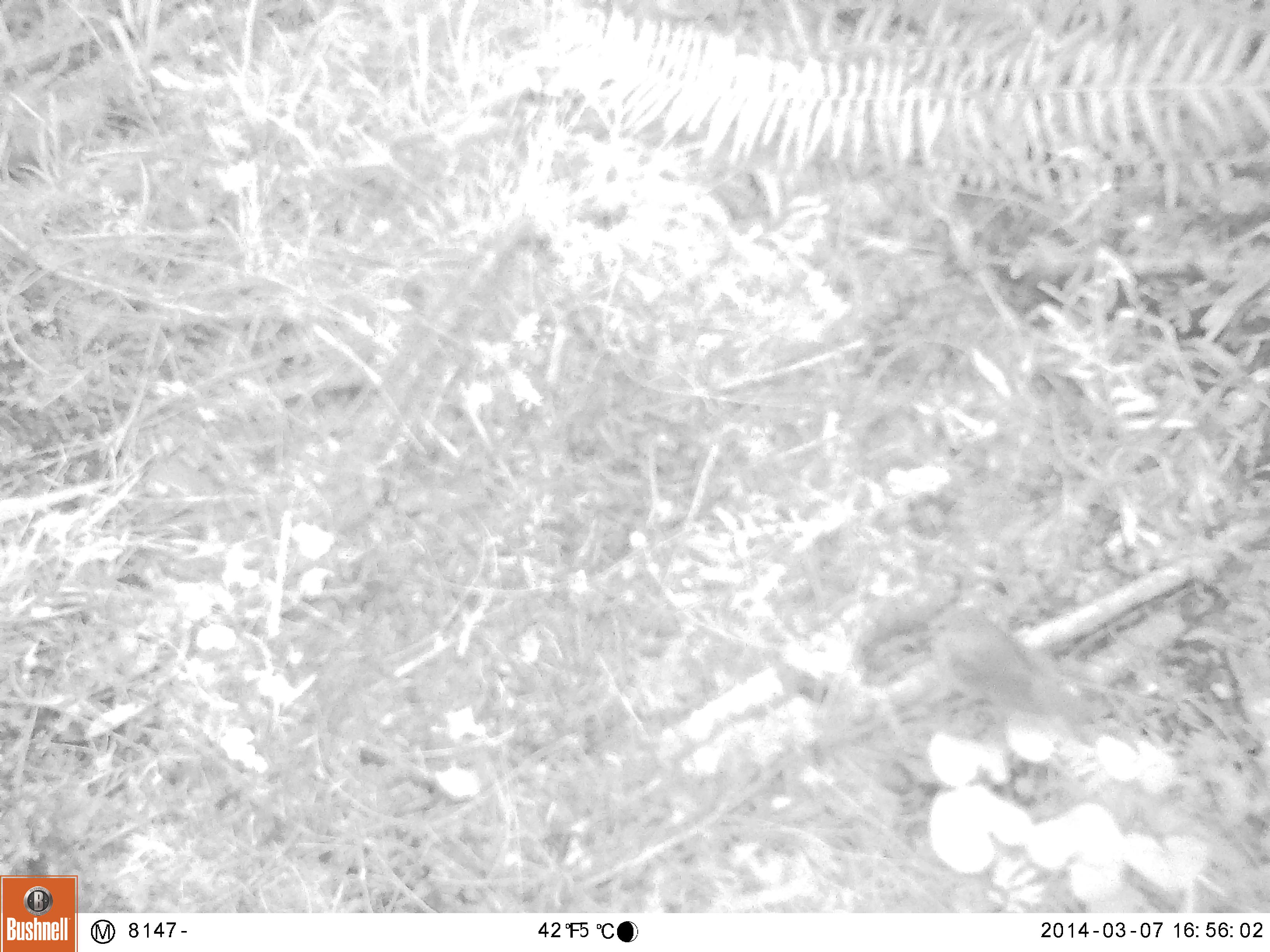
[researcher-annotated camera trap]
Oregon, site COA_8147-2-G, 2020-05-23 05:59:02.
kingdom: Animalia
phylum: Chordata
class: Aves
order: Passeriformes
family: Turdidae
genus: Catharus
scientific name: Catharus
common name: brown thrushes and nightingale-thrushes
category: catharus species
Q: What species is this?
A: Catharus species (brown thrushes and nightingale-thrushes) (Catharus).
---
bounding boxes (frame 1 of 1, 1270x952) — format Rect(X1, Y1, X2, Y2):
catharus species: Rect(919, 592, 1118, 762)